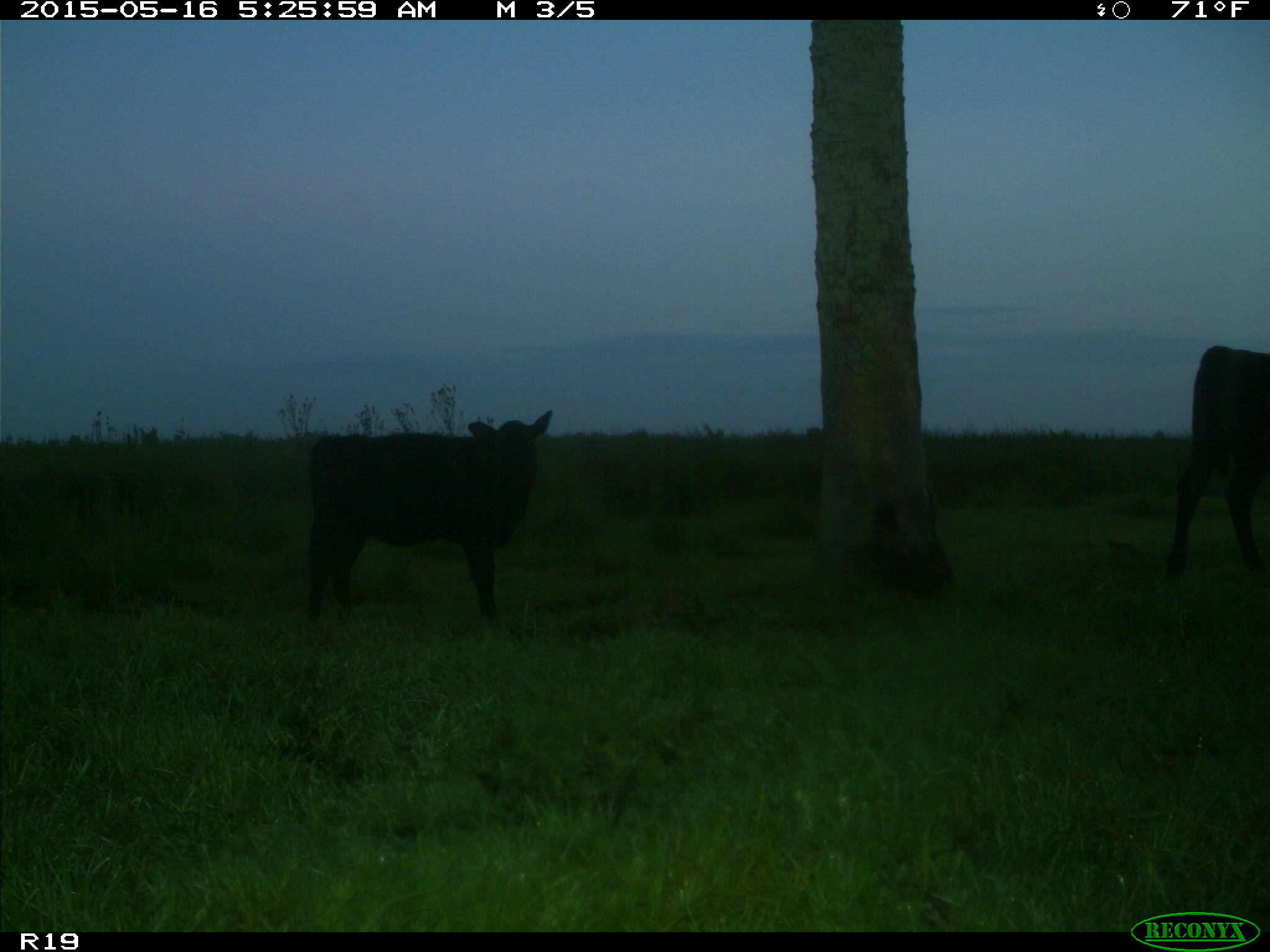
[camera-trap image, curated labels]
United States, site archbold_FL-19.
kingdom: Animalia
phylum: Chordata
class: Mammalia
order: Artiodactyla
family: Bovidae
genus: Bos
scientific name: Bos taurus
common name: domestic cow